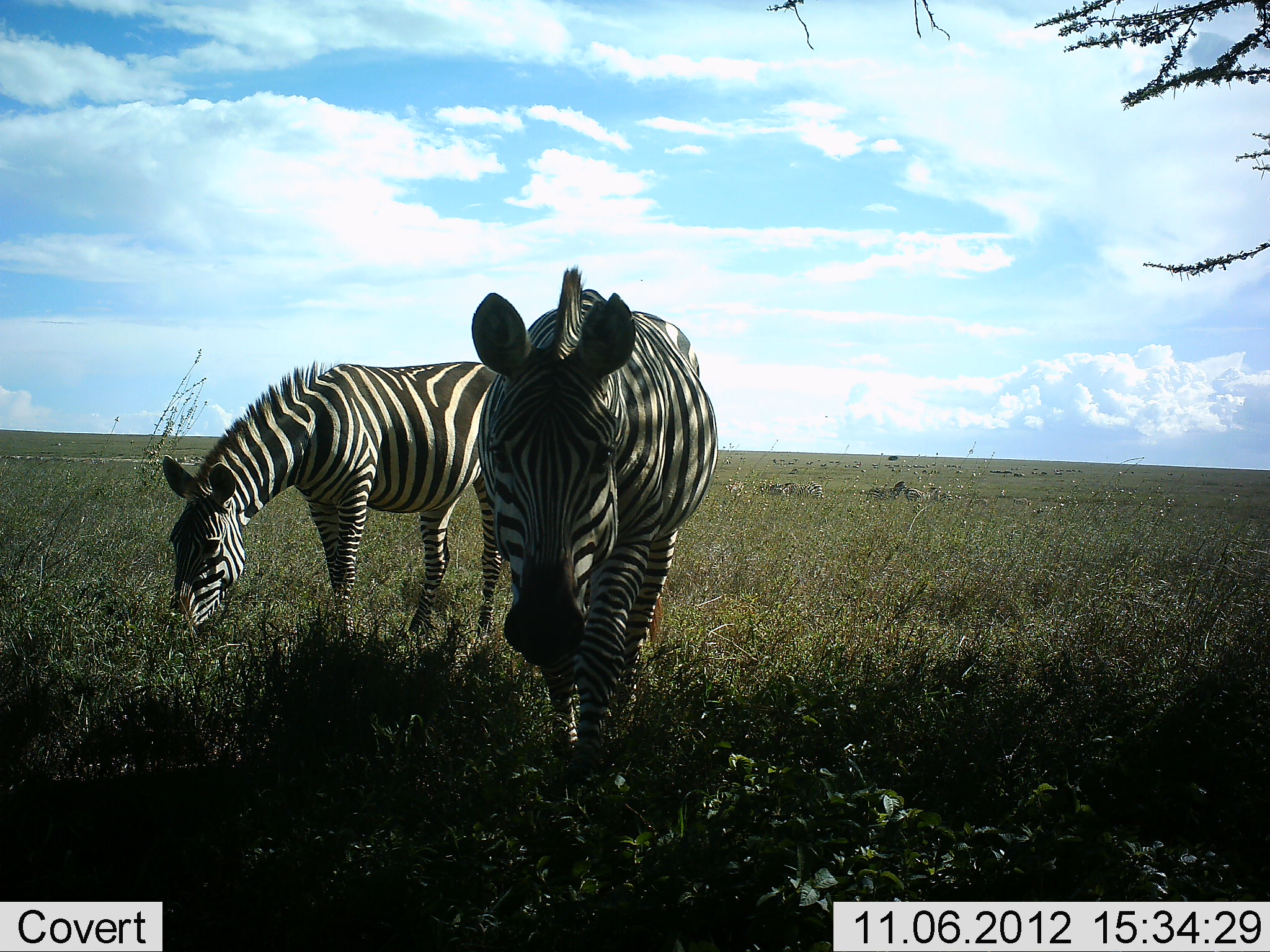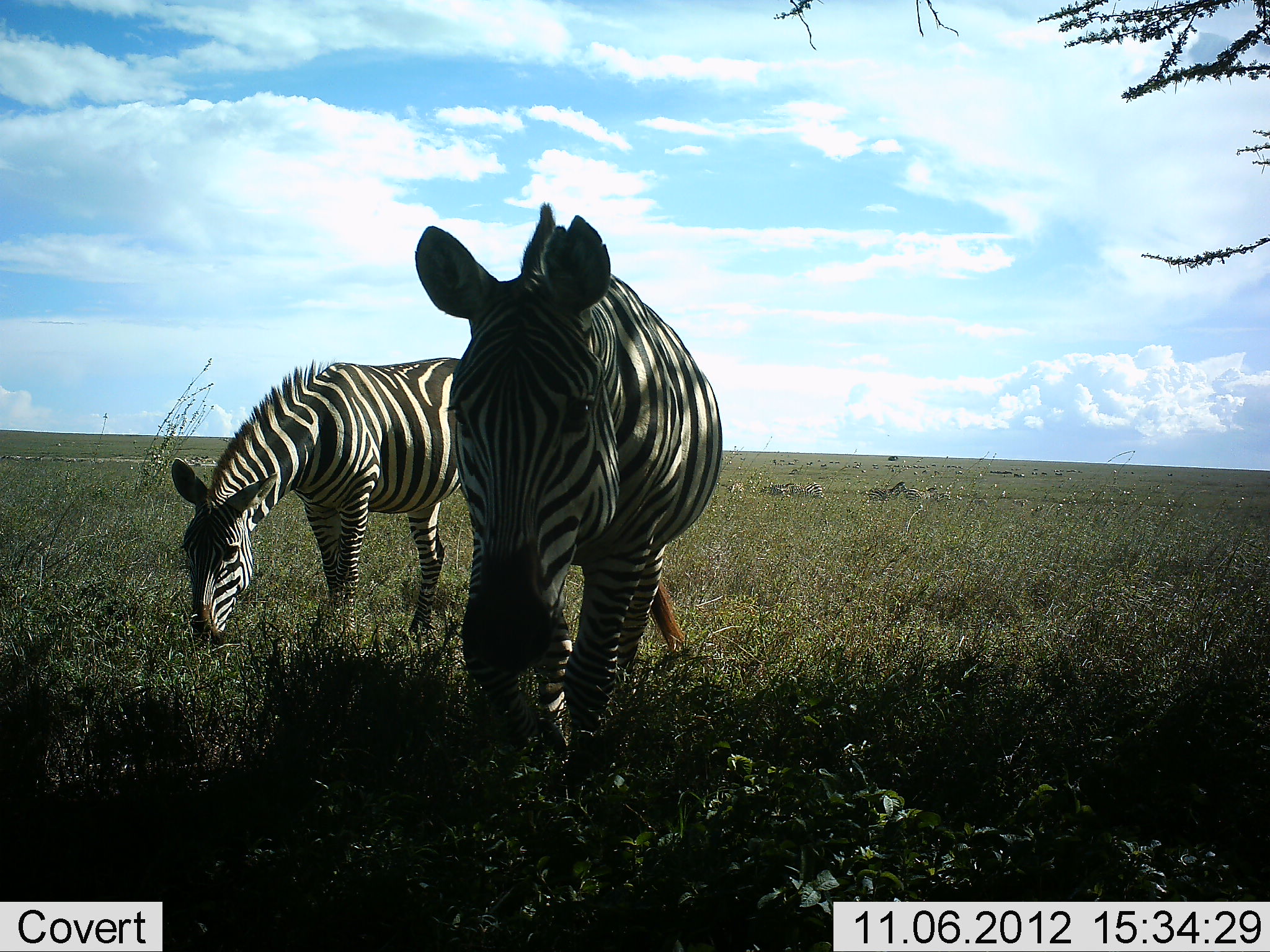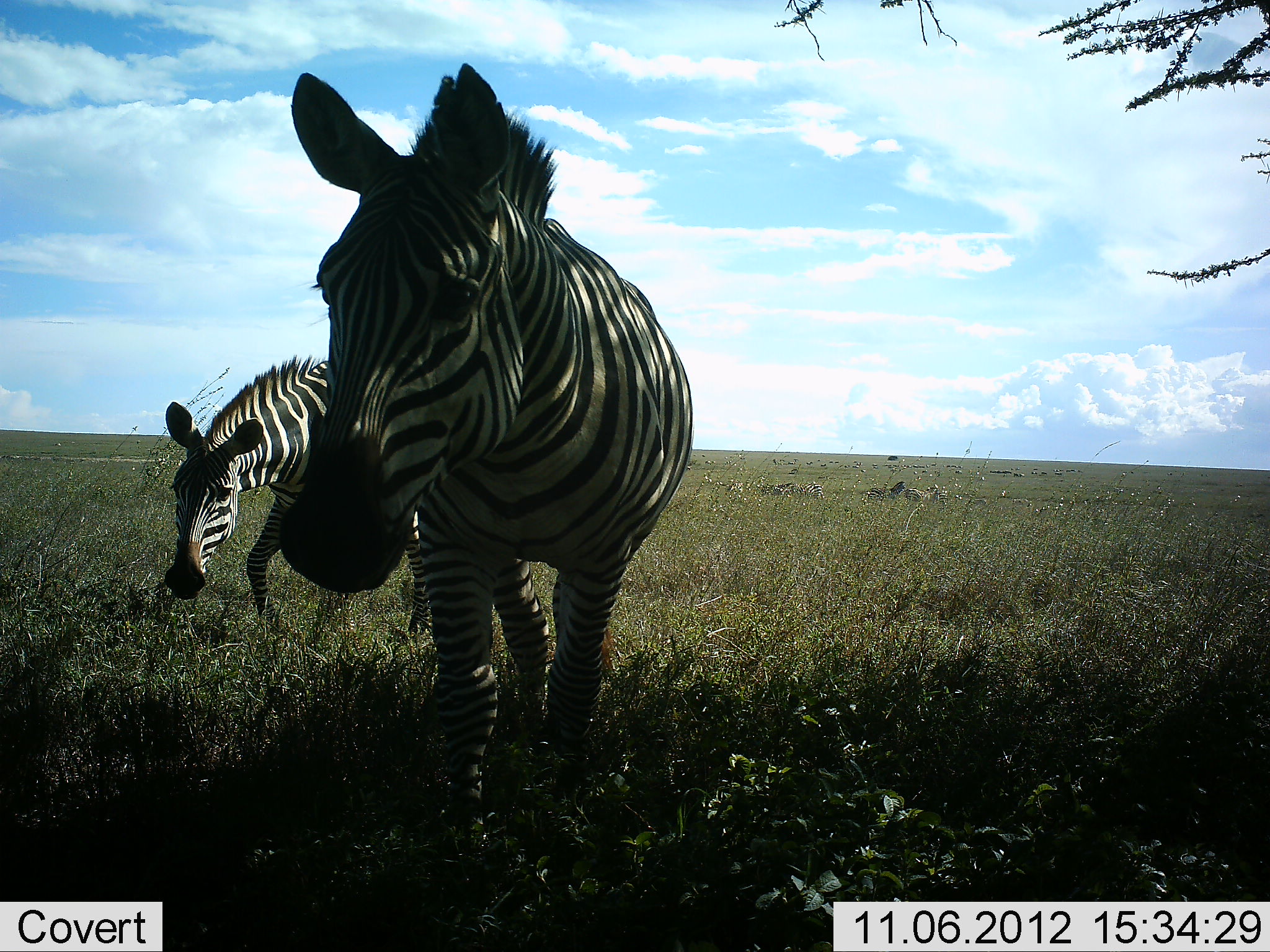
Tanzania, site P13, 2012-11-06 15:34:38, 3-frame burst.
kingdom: Animalia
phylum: Chordata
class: Mammalia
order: Perissodactyla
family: Equidae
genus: Equus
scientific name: Equus quagga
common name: plains zebra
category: zebra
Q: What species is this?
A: Zebra (plains zebra) (Equus quagga).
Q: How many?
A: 2.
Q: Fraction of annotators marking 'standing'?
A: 40%.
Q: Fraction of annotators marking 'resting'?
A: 0%.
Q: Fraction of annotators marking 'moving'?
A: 70%.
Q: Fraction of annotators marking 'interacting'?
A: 0%.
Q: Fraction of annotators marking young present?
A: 0%.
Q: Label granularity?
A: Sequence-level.